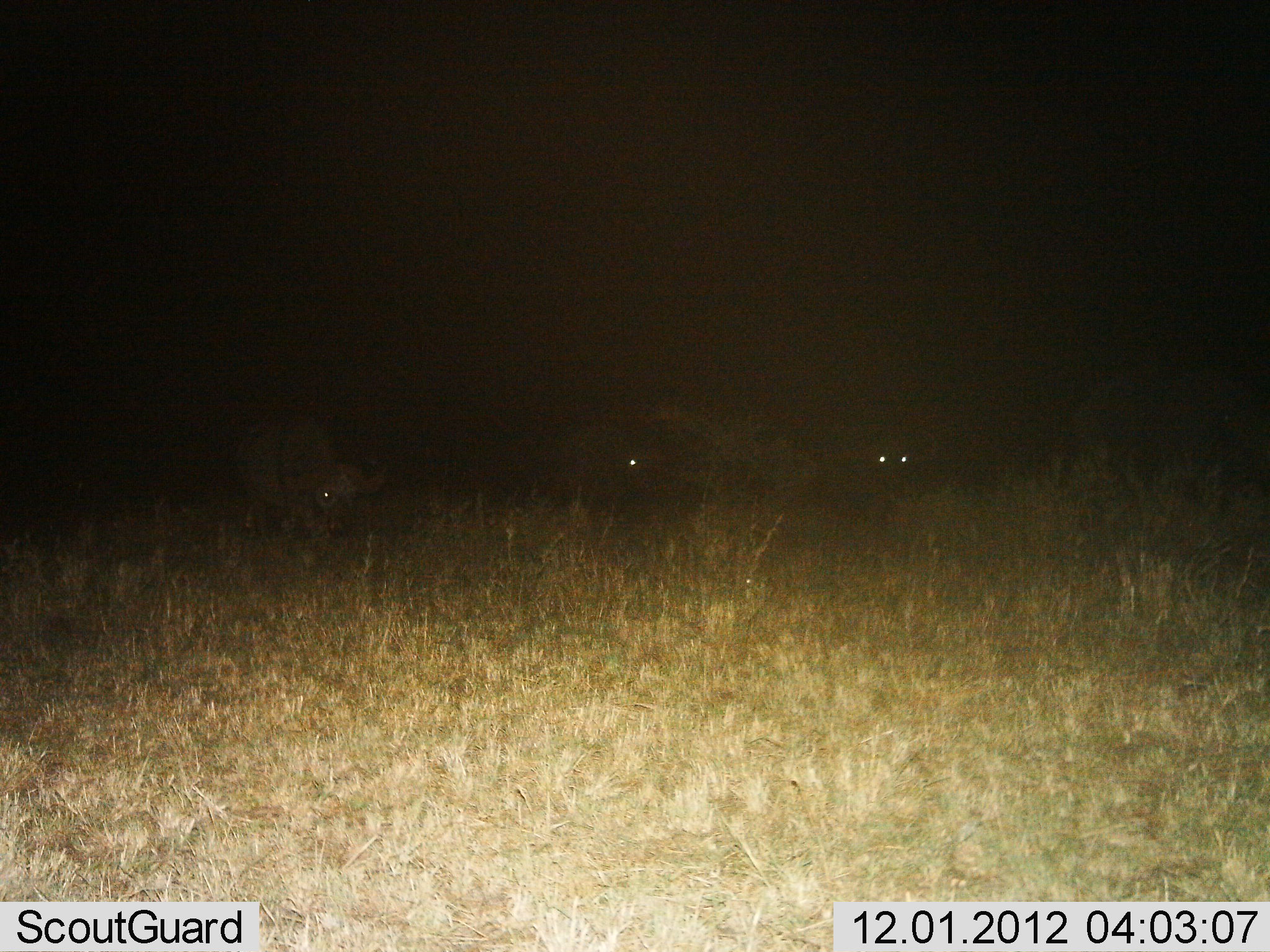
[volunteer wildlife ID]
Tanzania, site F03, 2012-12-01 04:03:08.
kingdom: Animalia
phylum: Chordata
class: Mammalia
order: Artiodactyla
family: Bovidae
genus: Syncerus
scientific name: Syncerus caffer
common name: cape buffalo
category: buffalo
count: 3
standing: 75%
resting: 0%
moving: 8%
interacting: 0%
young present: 0%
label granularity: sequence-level